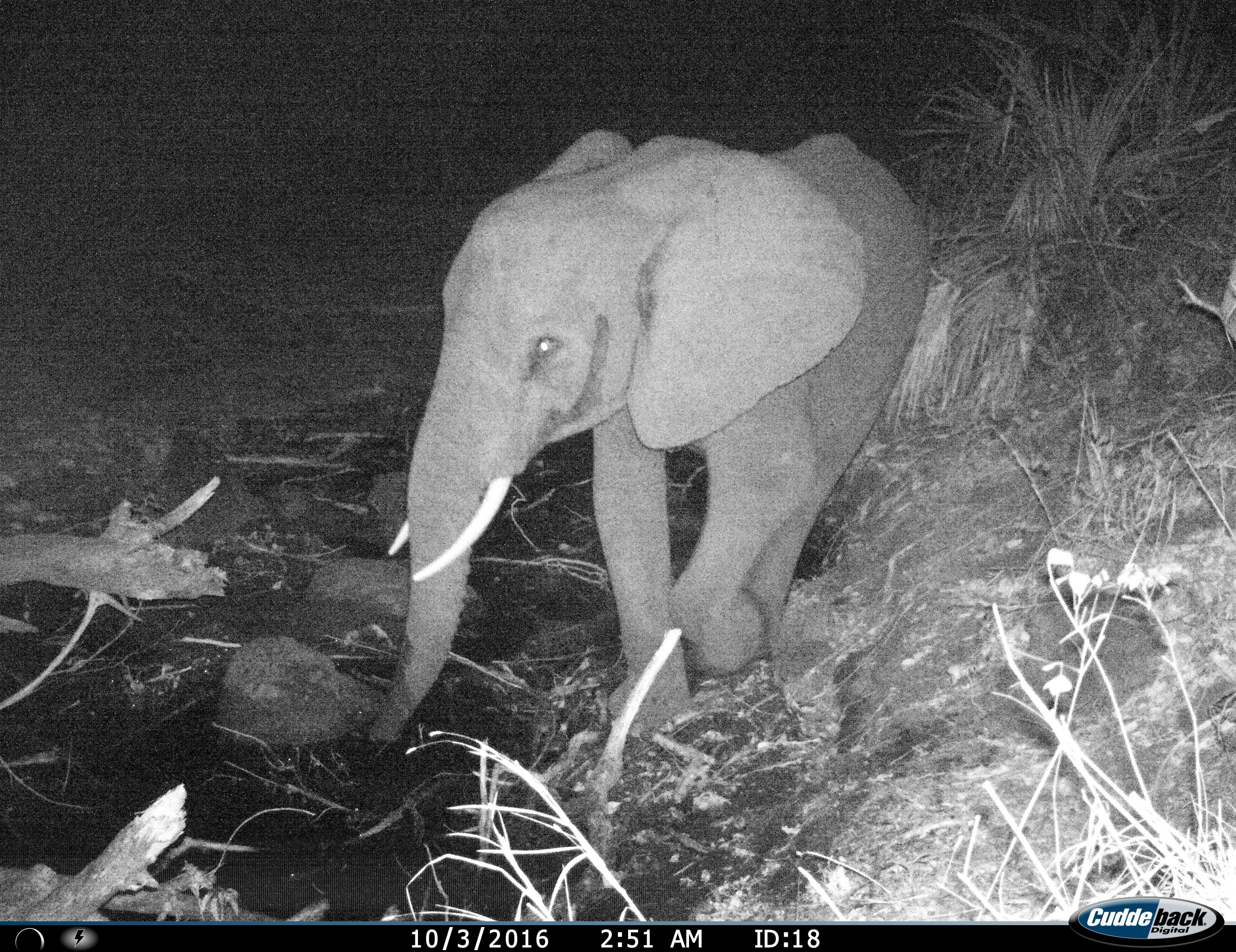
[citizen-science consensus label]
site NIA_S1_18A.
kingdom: Animalia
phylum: Chordata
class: Mammalia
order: Proboscidea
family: Elephantidae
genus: Loxodonta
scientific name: Loxodonta africana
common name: african bush elephant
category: elephant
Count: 1.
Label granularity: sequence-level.